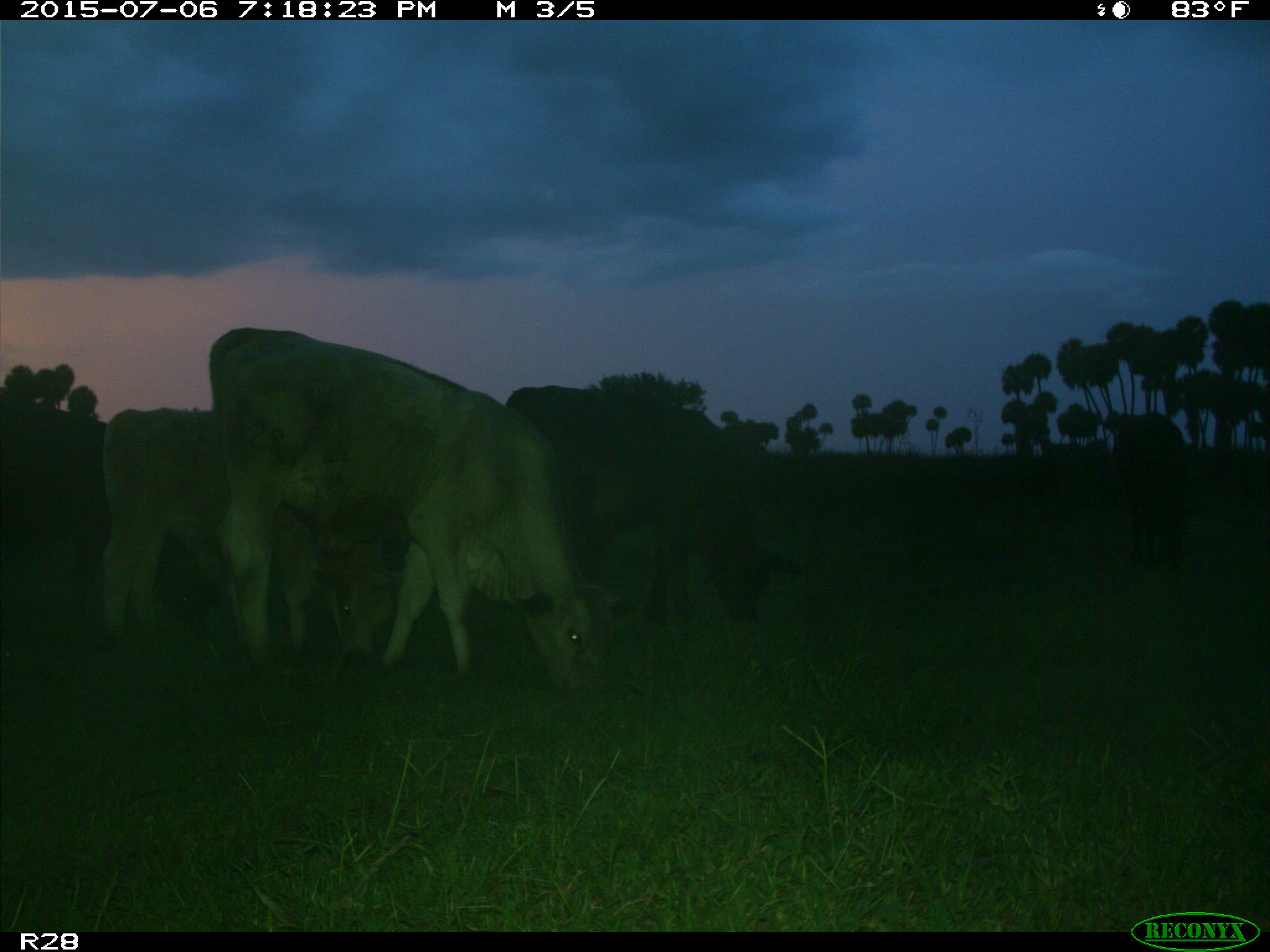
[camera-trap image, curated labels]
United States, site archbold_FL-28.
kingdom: Animalia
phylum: Chordata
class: Mammalia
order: Artiodactyla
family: Bovidae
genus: Bos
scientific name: Bos taurus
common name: domestic cow